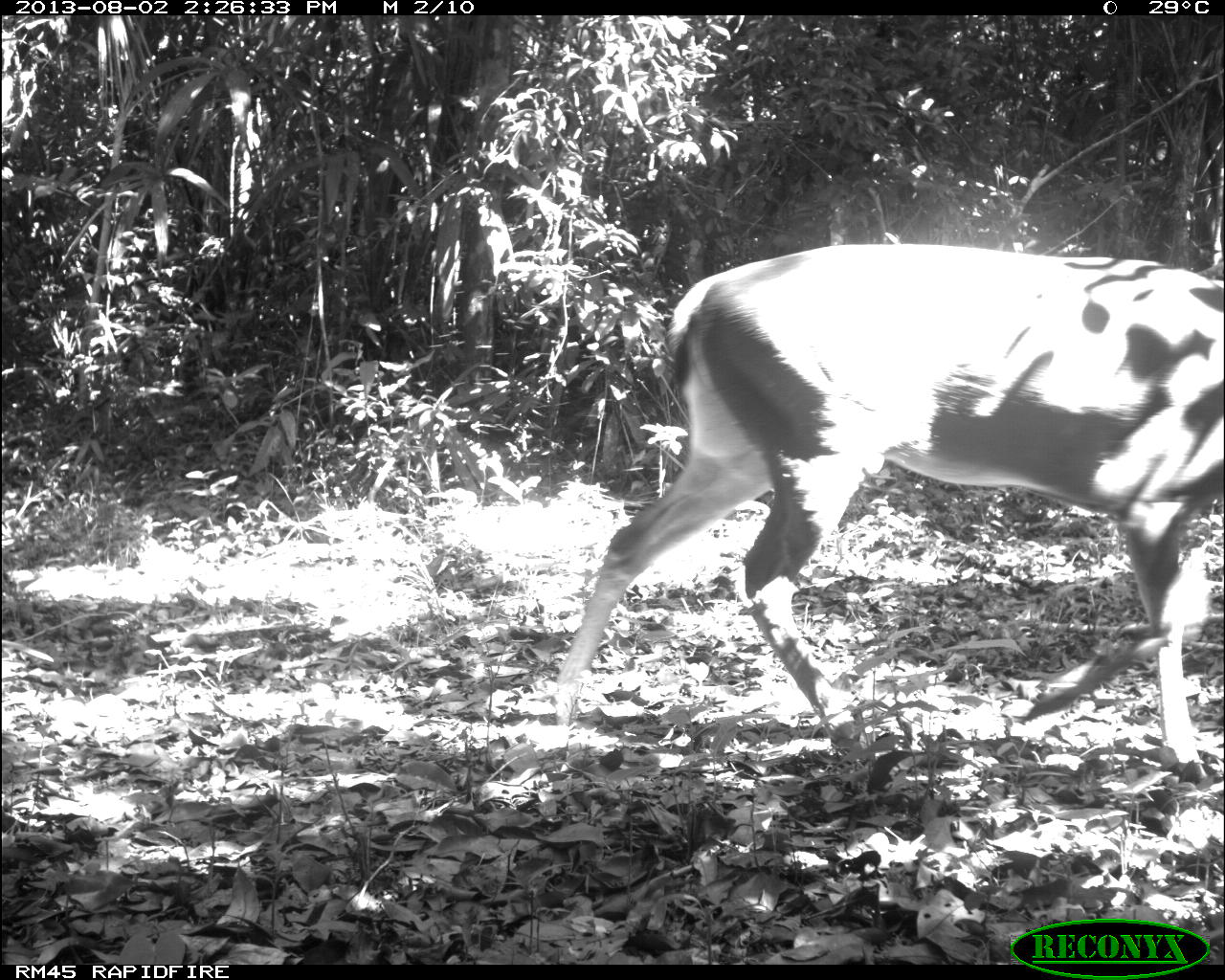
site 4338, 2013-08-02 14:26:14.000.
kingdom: Animalia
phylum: Chordata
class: Mammalia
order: Artiodactyla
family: Cervidae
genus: Odocoileus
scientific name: Odocoileus virginianus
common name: white-tailed deer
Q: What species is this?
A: Odocoileus virginianus (white-tailed deer).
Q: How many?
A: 1.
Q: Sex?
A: Female.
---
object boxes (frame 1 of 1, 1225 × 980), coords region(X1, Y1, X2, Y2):
odocoileus virginianus: region(545, 241, 1225, 781)